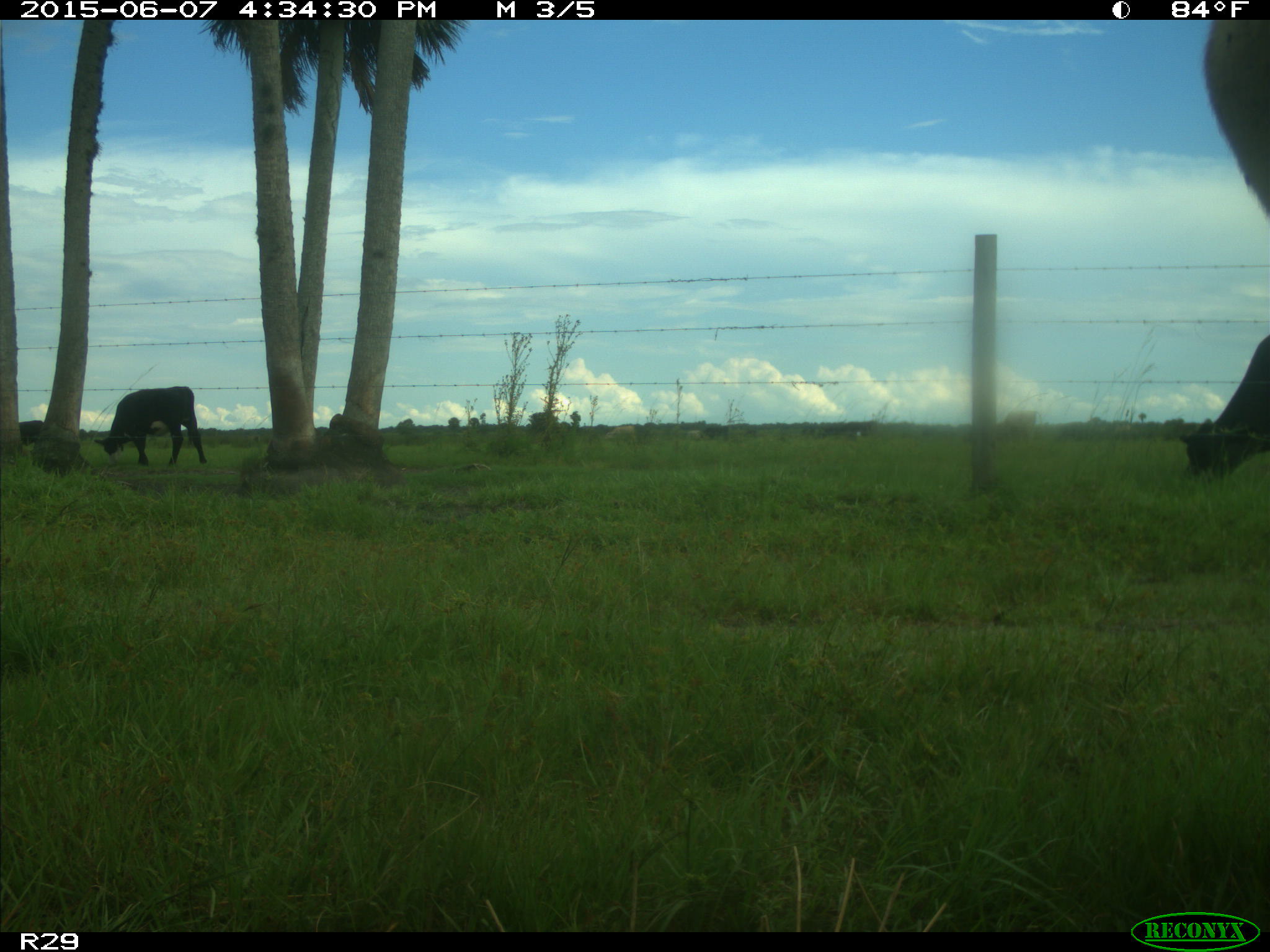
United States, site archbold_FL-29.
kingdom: Animalia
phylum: Chordata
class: Mammalia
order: Artiodactyla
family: Bovidae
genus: Bos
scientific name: Bos taurus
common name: domestic cow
Bos taurus (domestic cow).